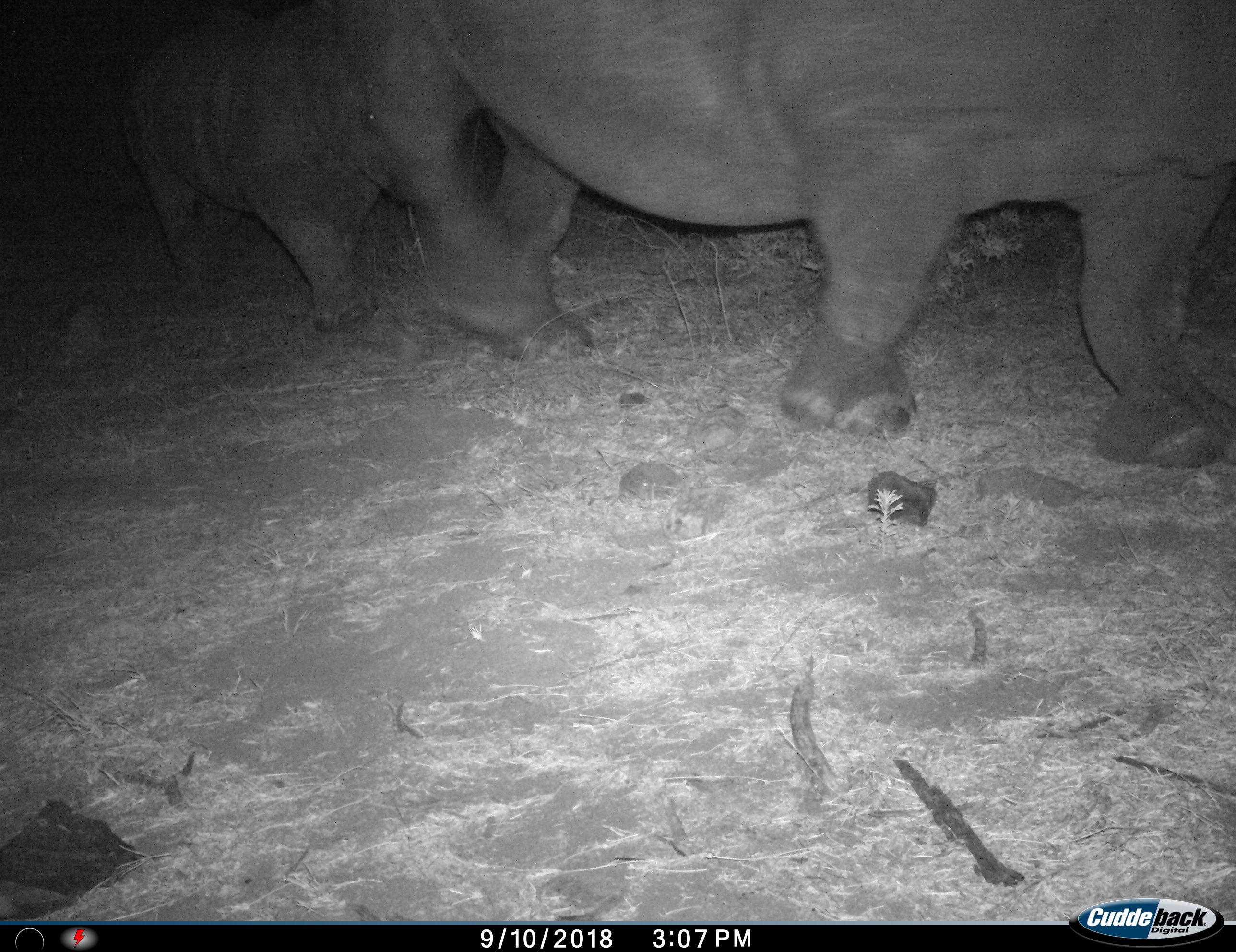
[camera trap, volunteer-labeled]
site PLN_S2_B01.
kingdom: Animalia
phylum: Chordata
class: Mammalia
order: Perissodactyla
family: Rhinocerotidae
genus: Diceros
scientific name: Diceros bicornis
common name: black rhinoceros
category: rhinocerosblack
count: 2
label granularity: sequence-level